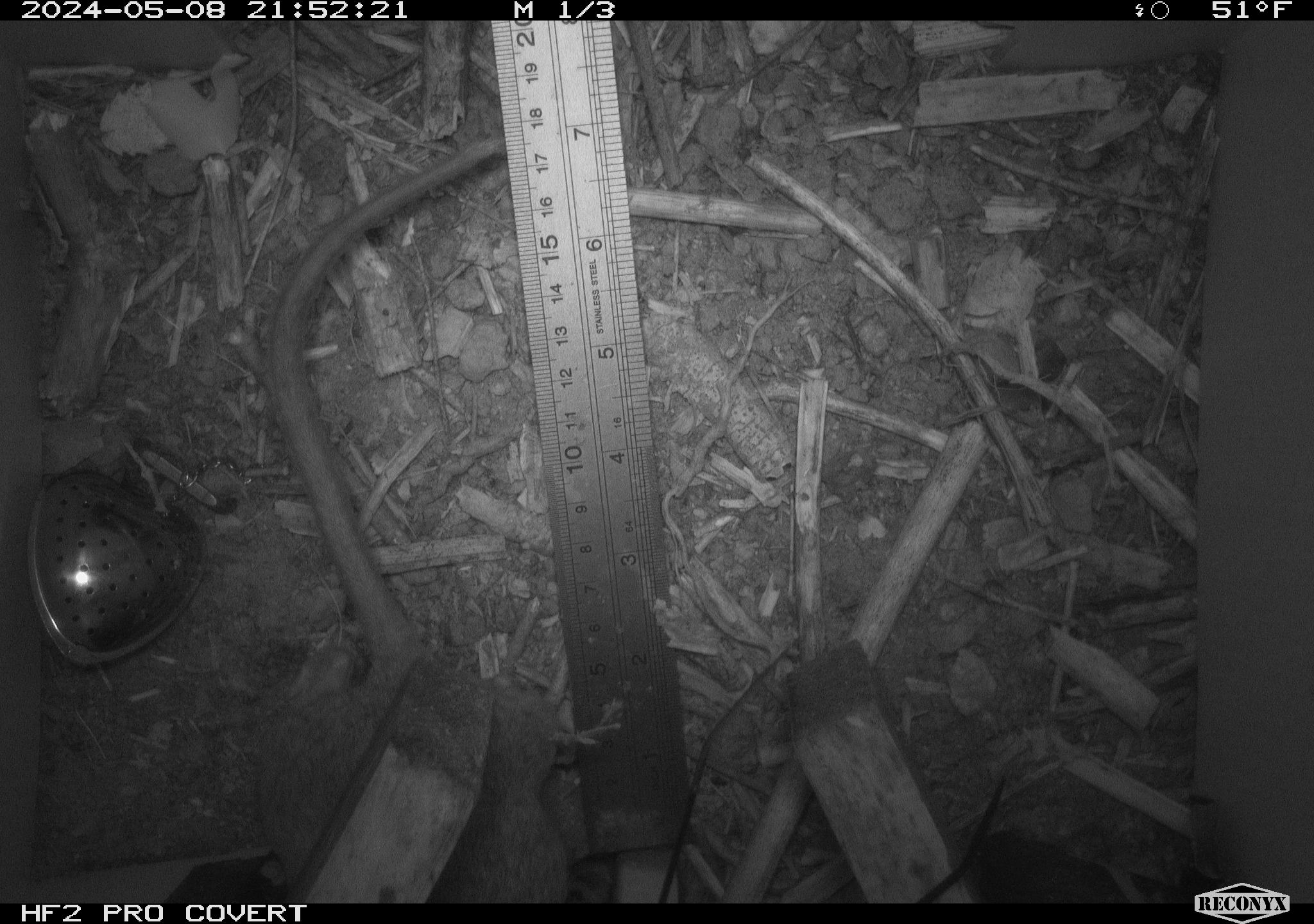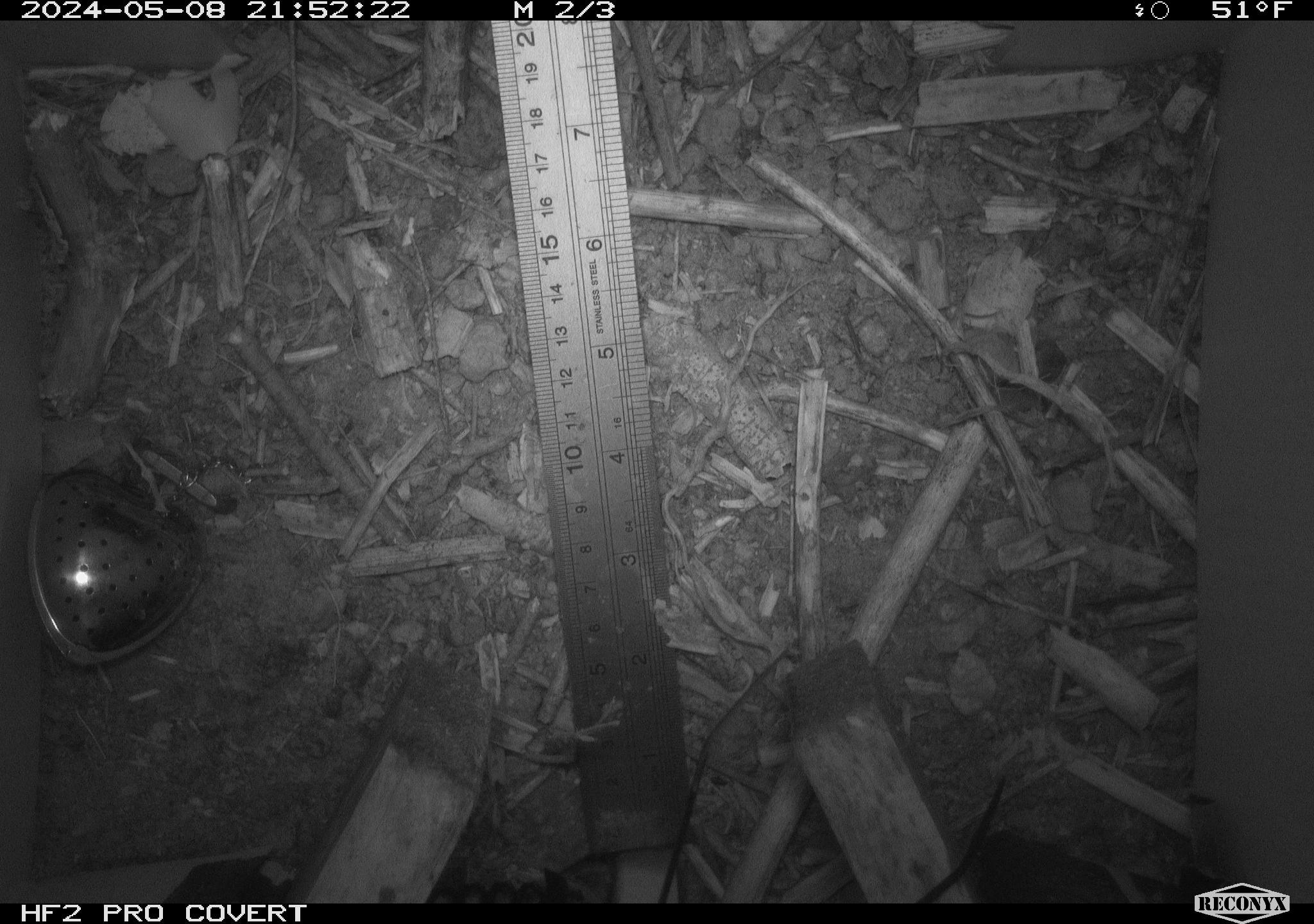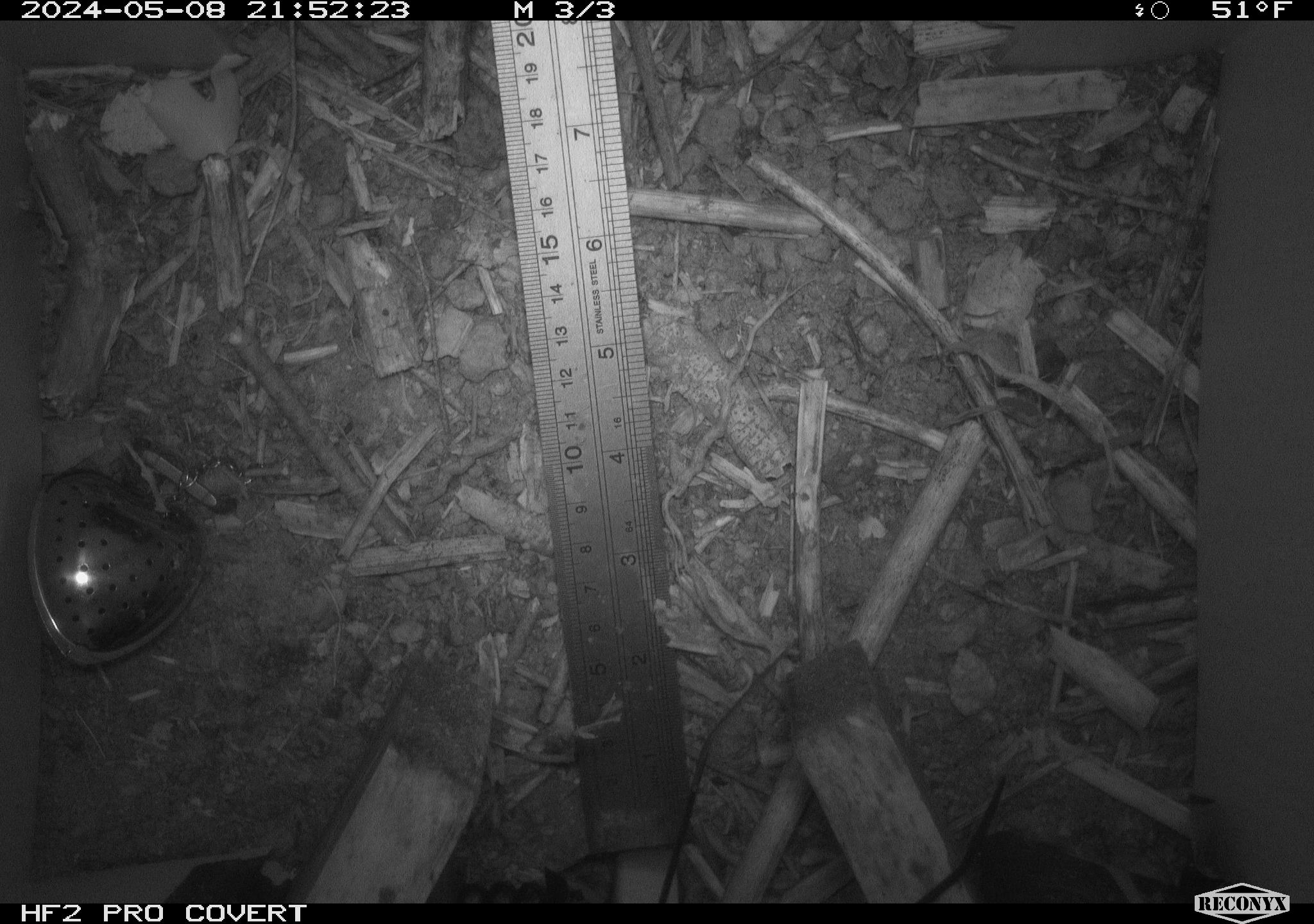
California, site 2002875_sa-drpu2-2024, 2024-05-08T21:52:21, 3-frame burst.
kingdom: Animalia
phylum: Chordata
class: Mammalia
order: Rodentia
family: Cricetidae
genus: Neotoma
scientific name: Neotoma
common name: pack rat or woodrat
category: neotoma species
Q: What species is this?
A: Neotoma species (pack rat or woodrat) (Neotoma).